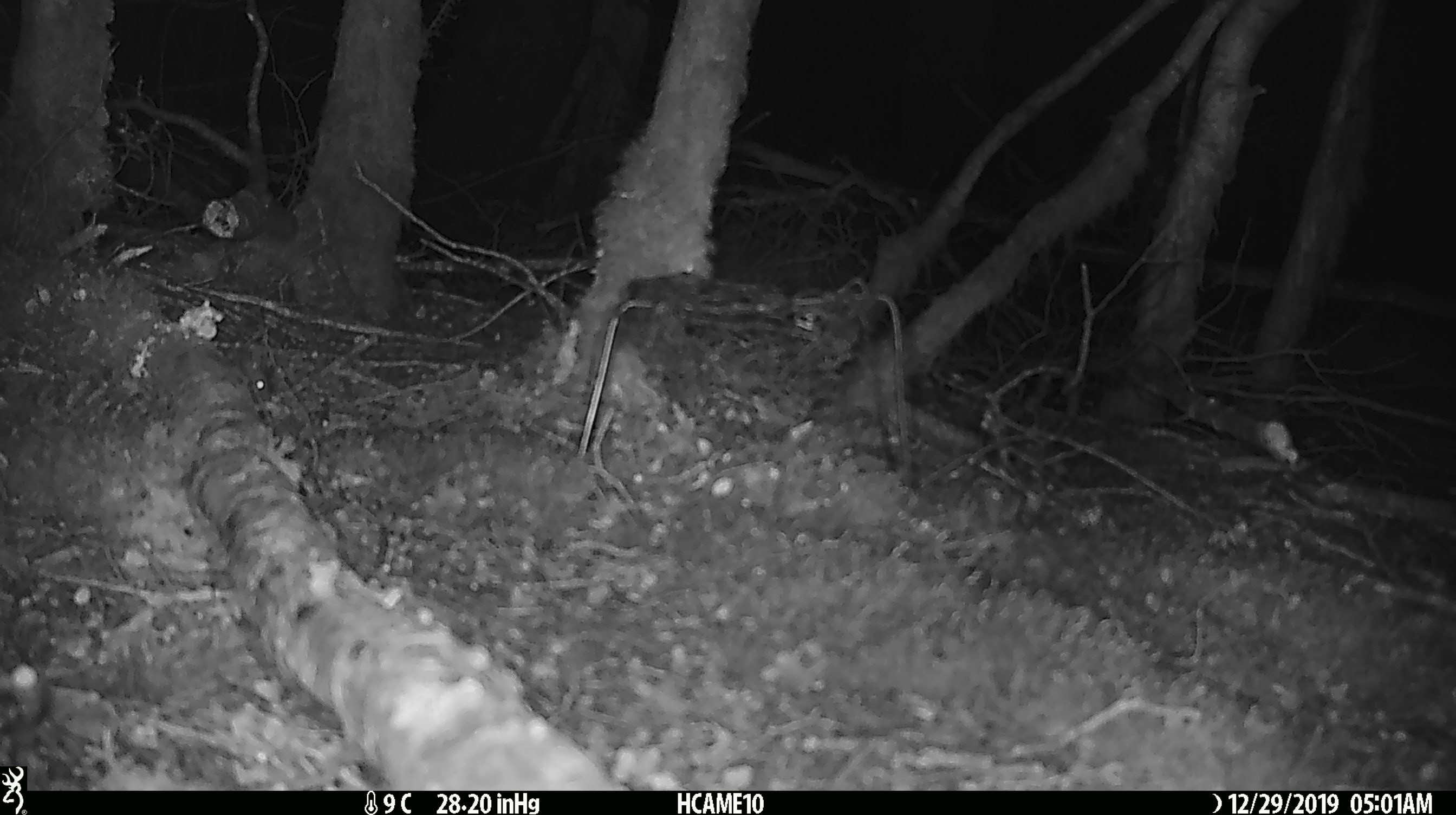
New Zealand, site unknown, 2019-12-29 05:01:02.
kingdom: Animalia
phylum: Chordata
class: Mammalia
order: Rodentia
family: Muridae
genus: Mus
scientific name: Mus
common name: mouse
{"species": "mouse (Mus)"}